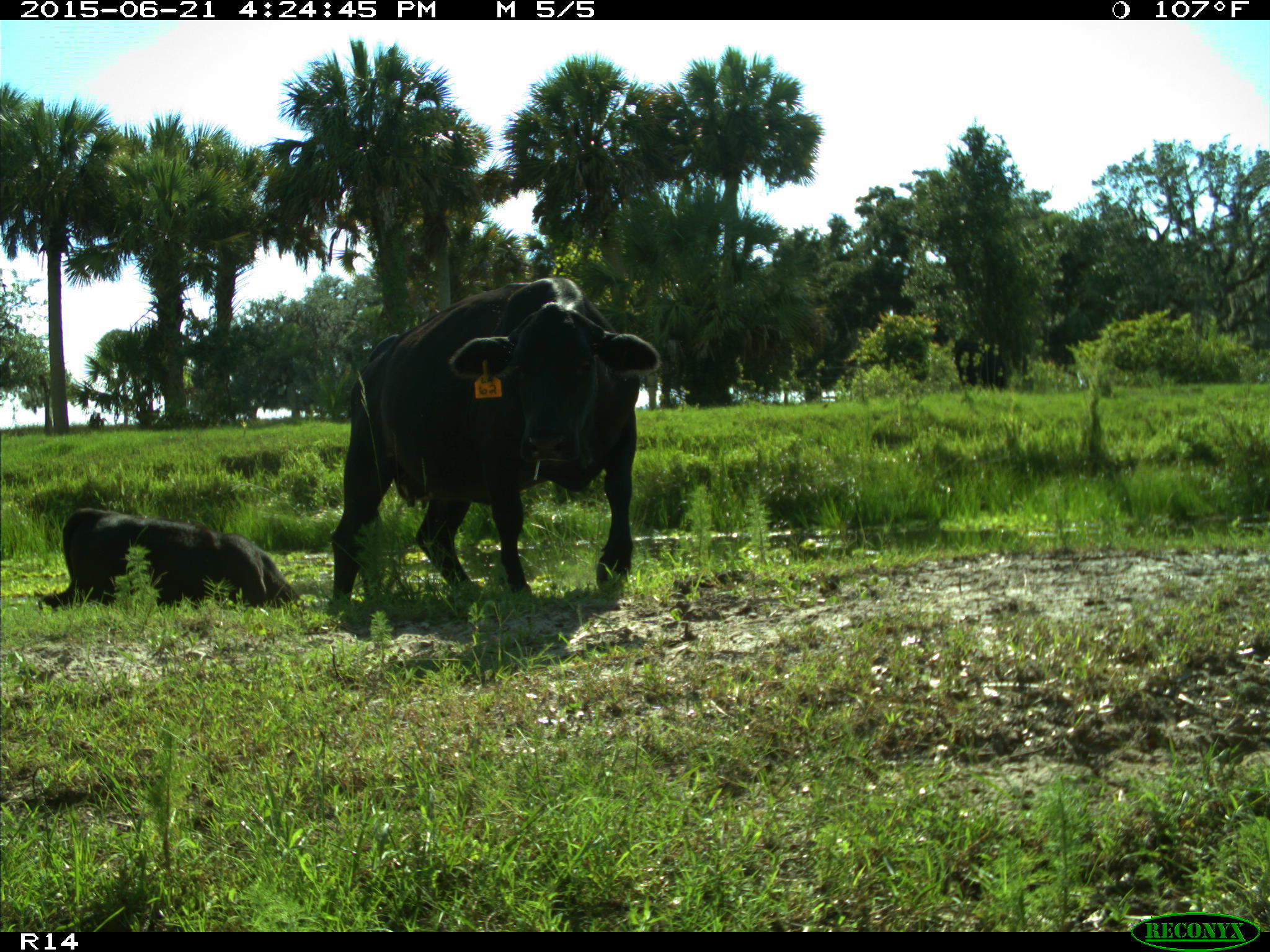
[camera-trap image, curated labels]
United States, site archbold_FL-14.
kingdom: Animalia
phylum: Chordata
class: Mammalia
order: Artiodactyla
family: Bovidae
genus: Bos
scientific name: Bos taurus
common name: domestic cow